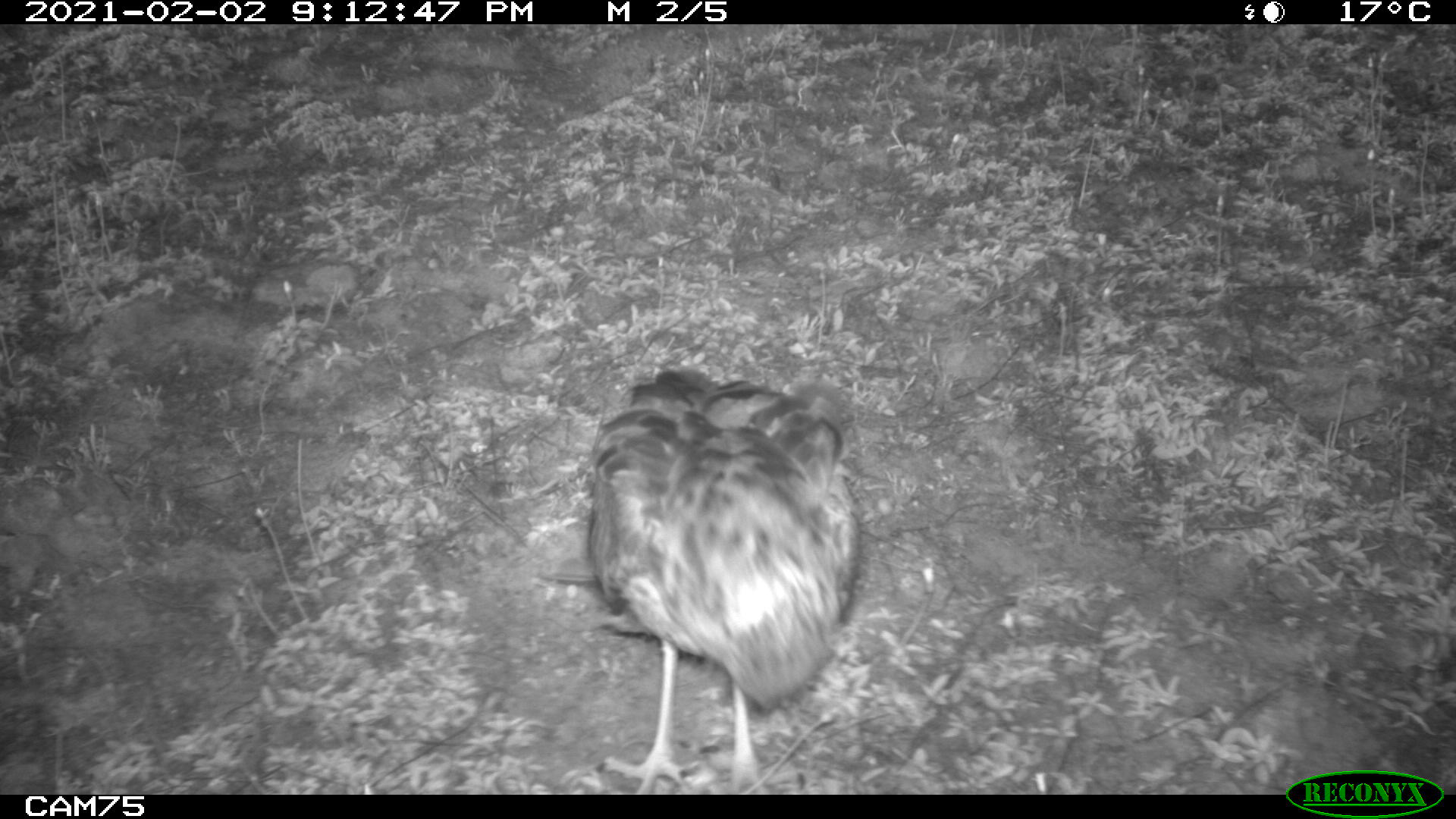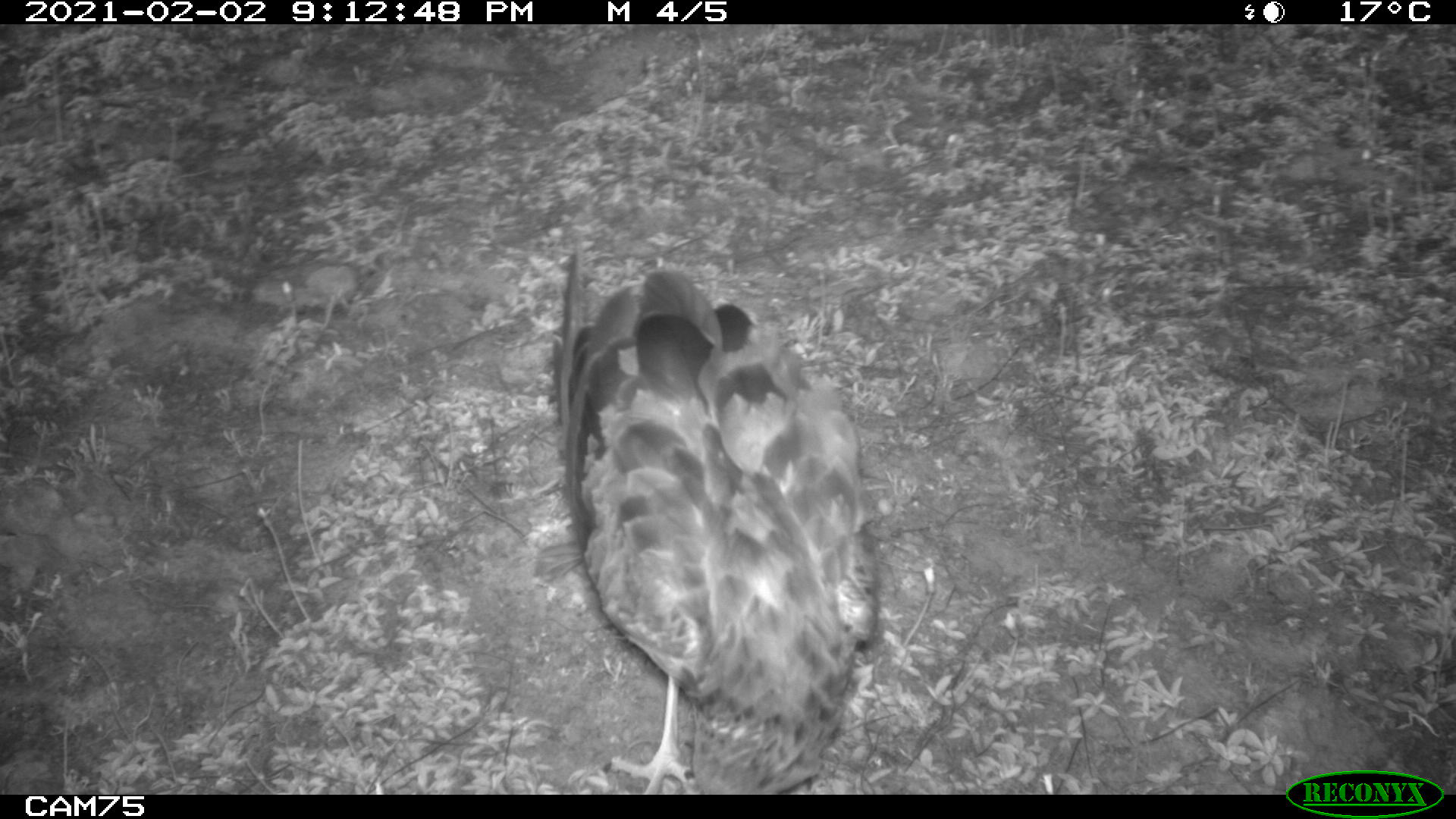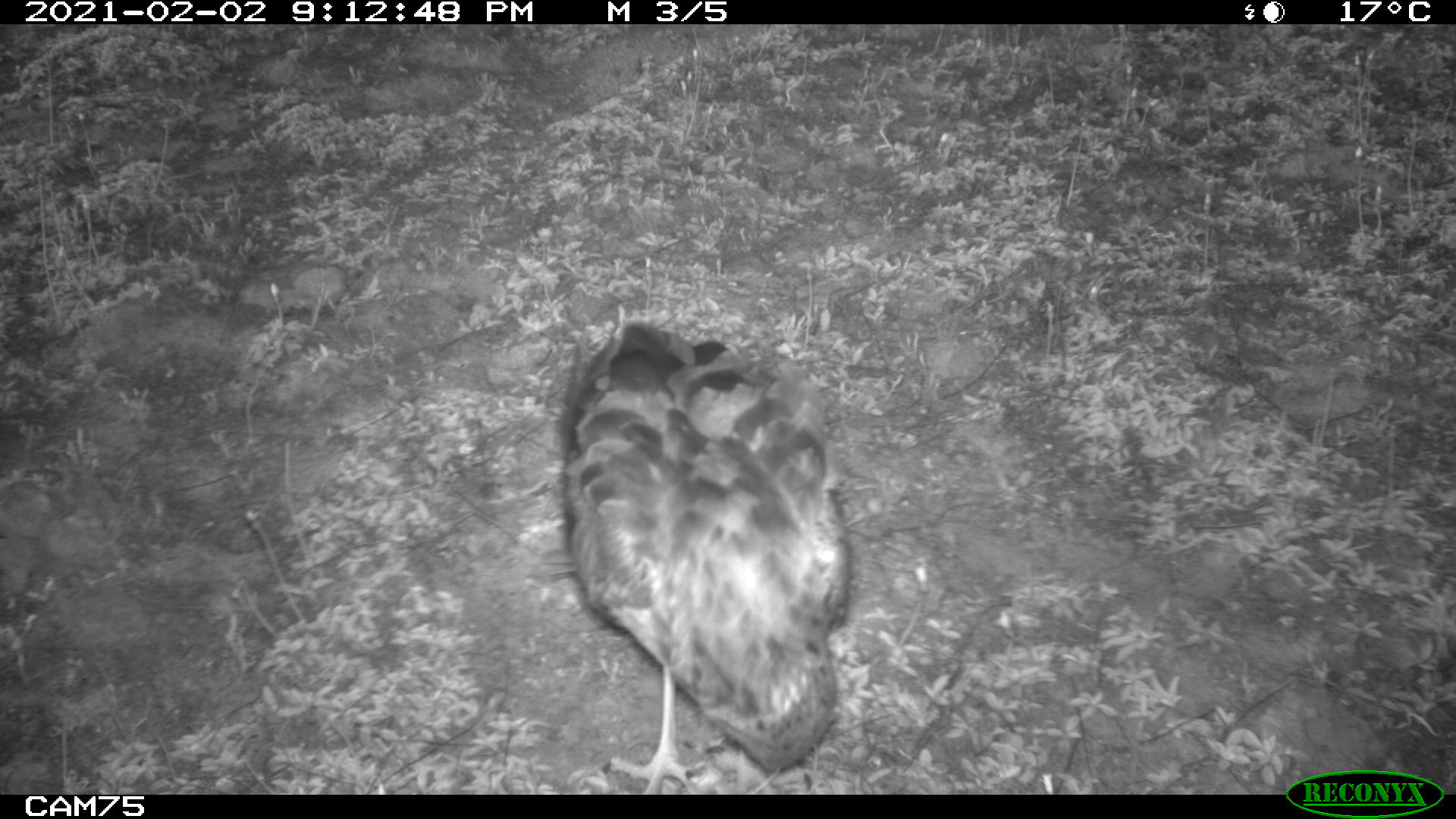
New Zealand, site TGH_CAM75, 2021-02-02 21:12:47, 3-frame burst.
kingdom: Animalia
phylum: Chordata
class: Aves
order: Accipitriformes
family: Accipitridae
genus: Circus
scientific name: Circus approximans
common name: swamp harrier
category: harrier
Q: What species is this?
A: Harrier (swamp harrier) (Circus approximans).